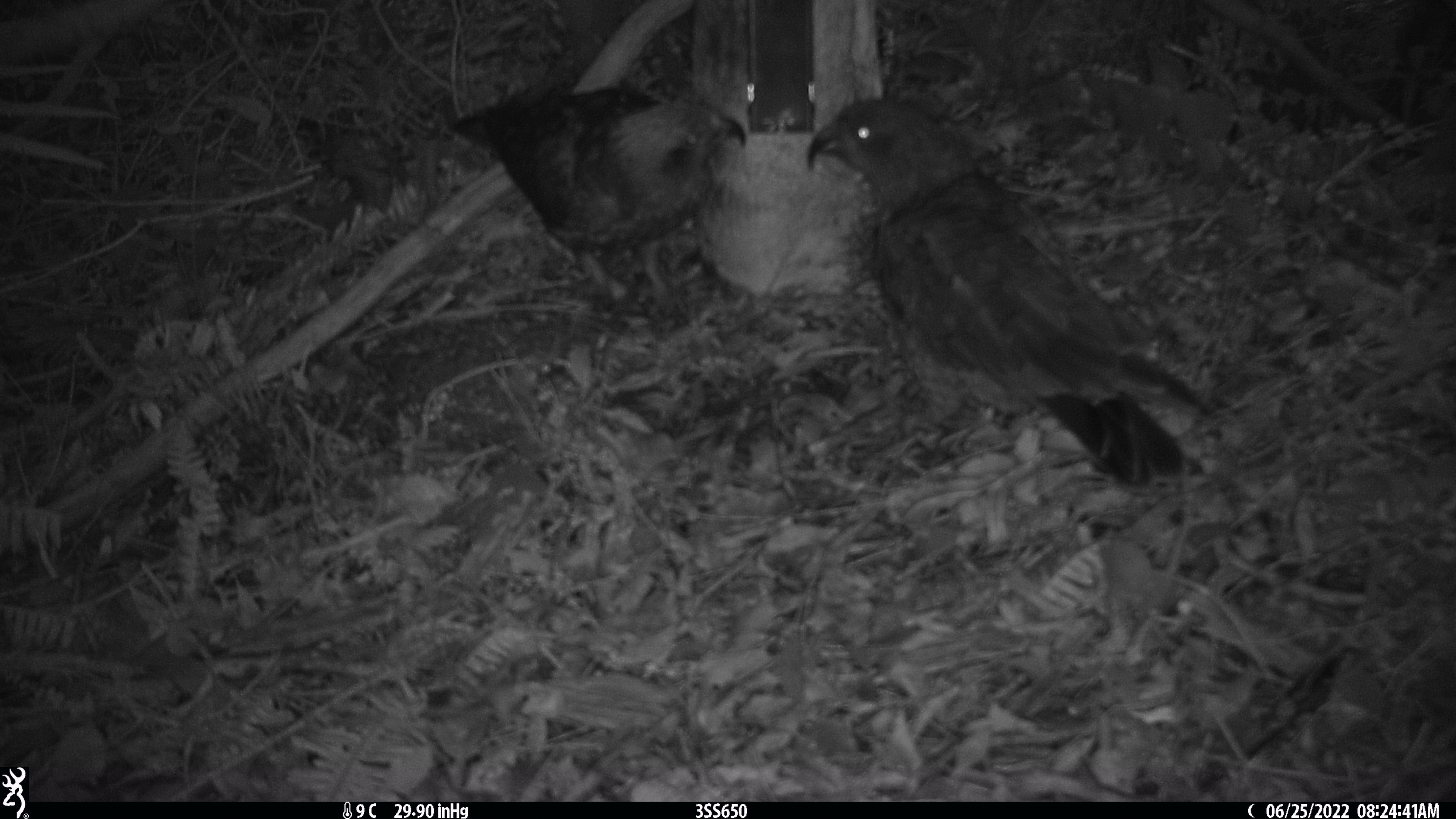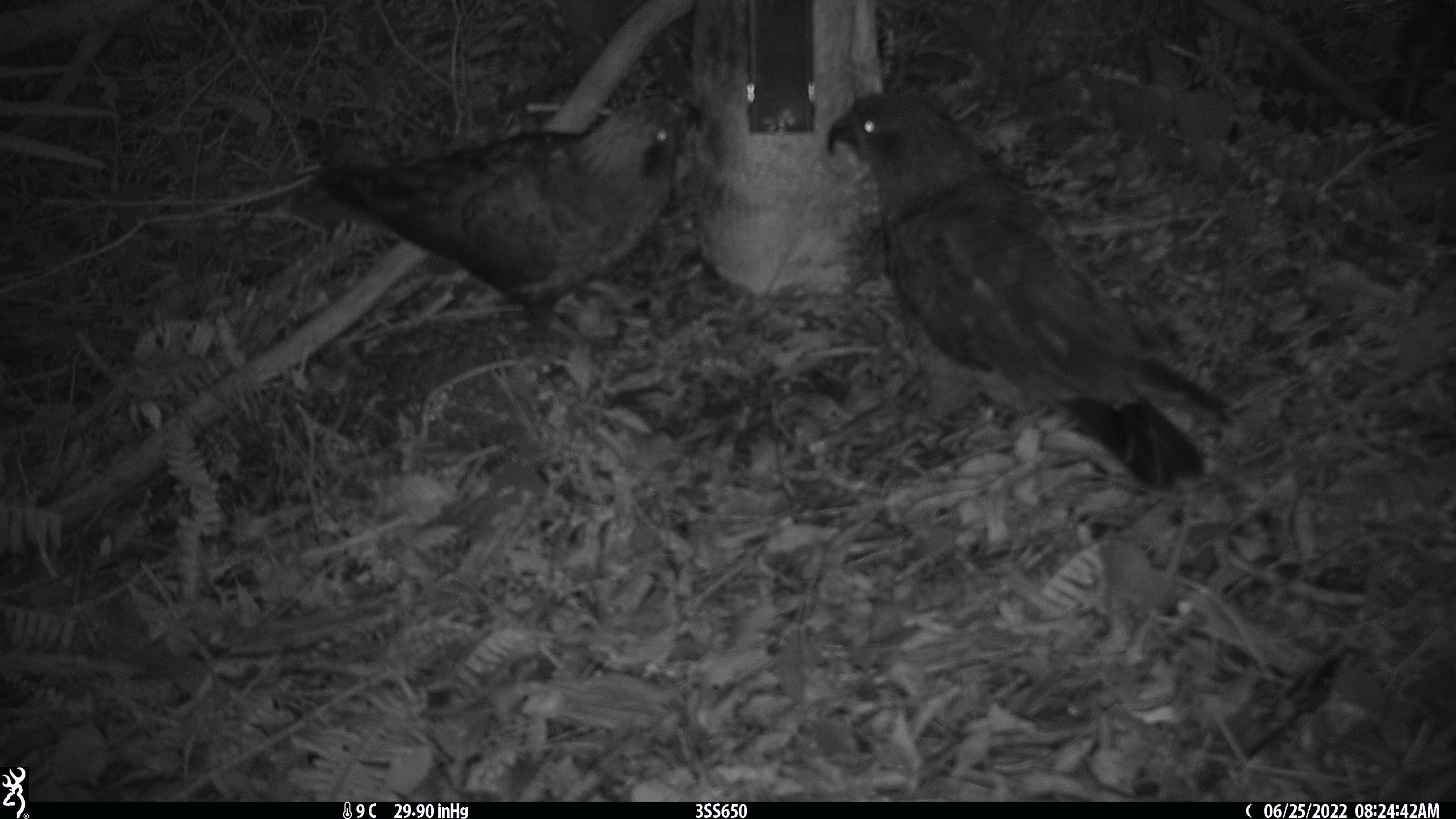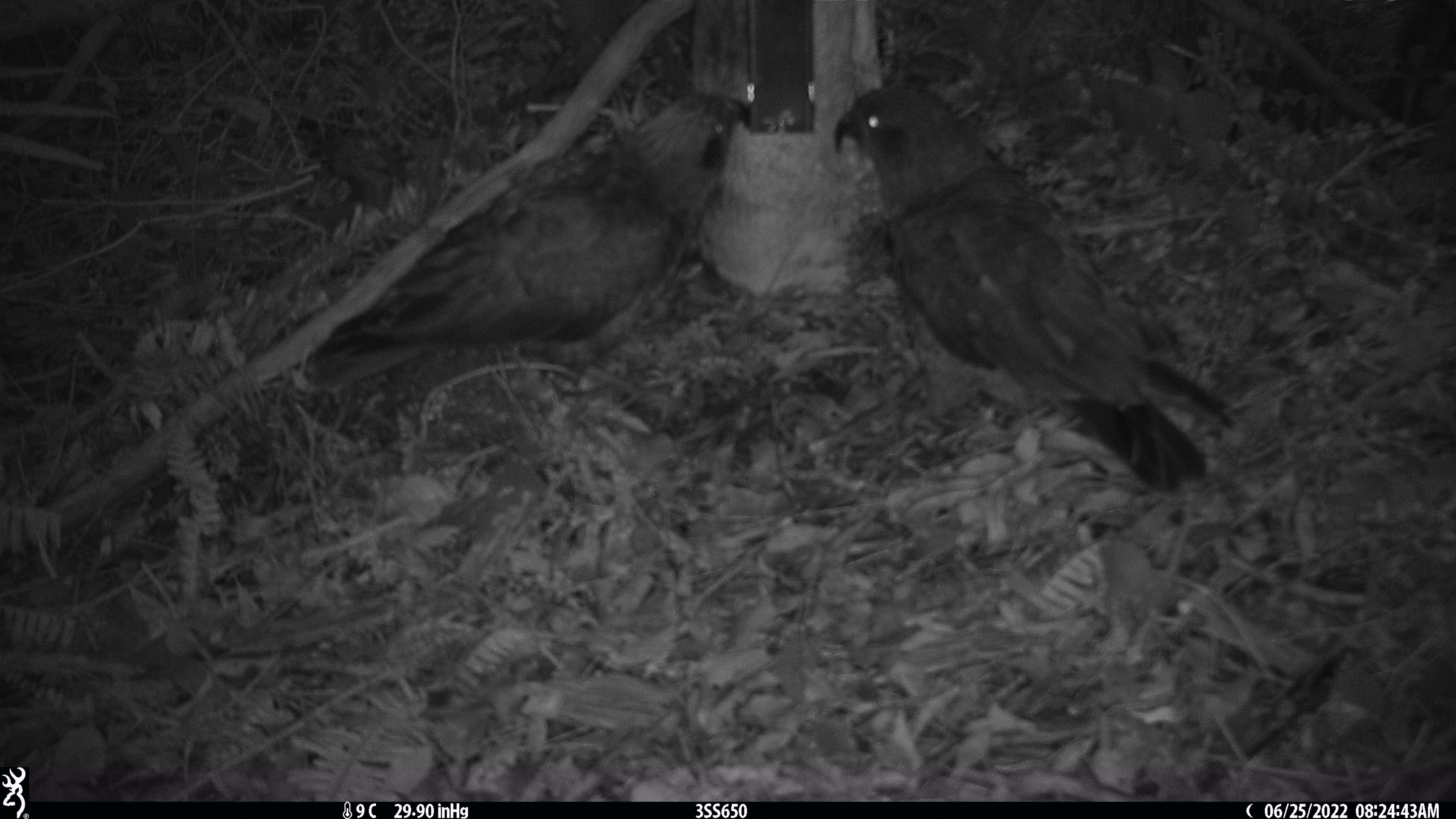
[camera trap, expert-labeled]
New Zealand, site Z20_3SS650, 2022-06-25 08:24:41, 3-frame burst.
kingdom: Animalia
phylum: Chordata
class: Aves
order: Psittaciformes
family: Strigopidae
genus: Nestor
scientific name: Nestor notabilis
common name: kea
Kea (Nestor notabilis).